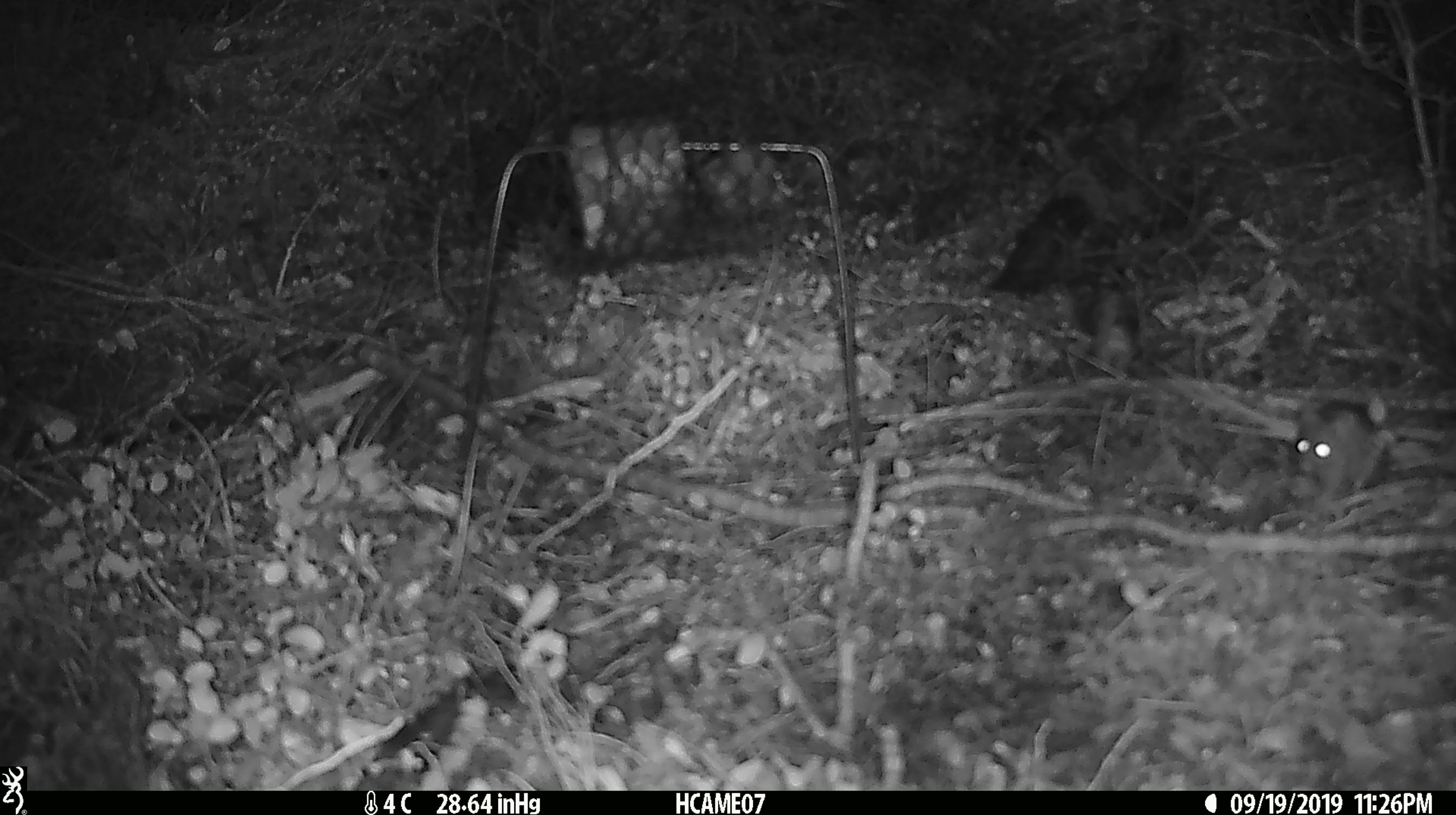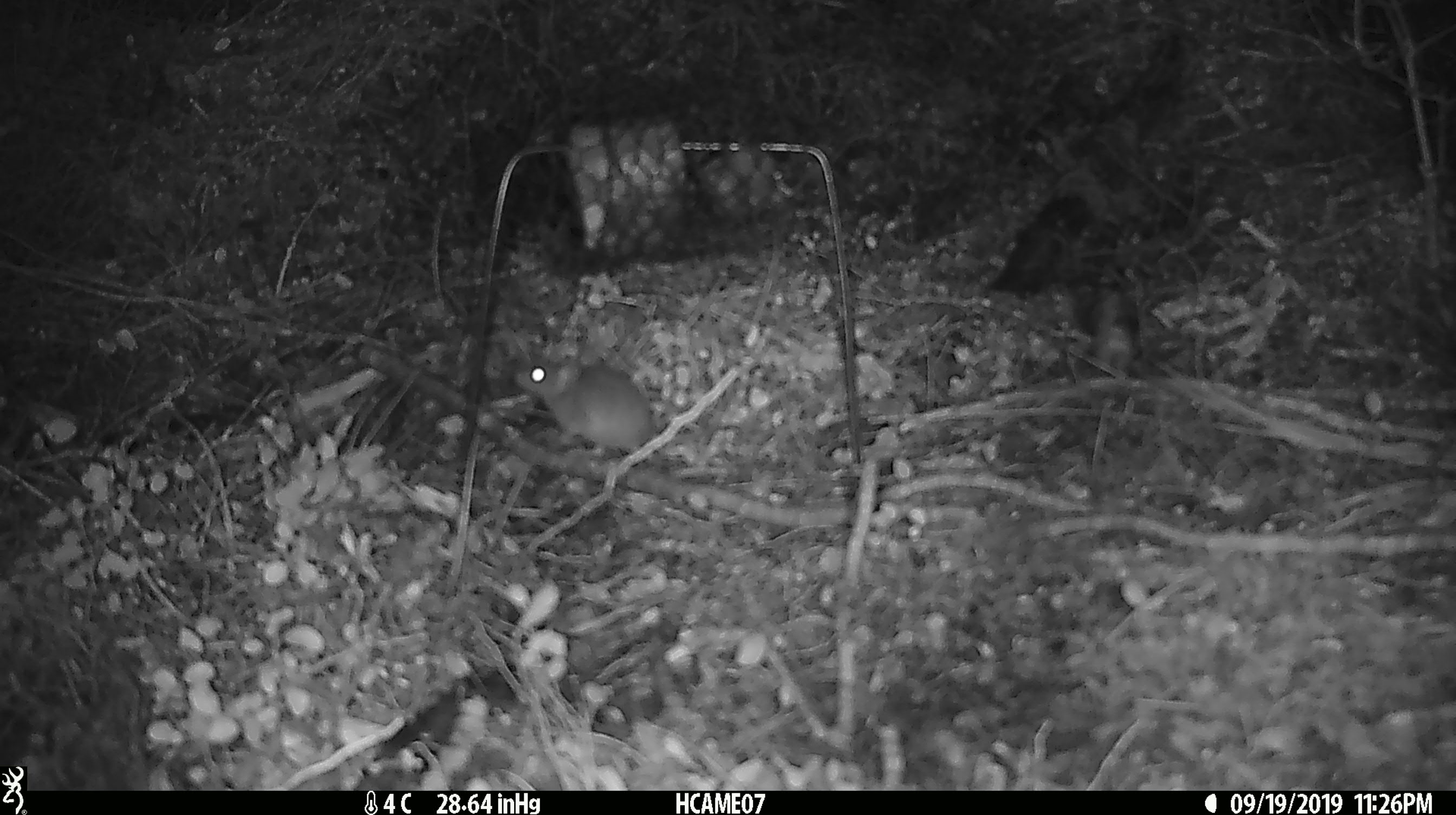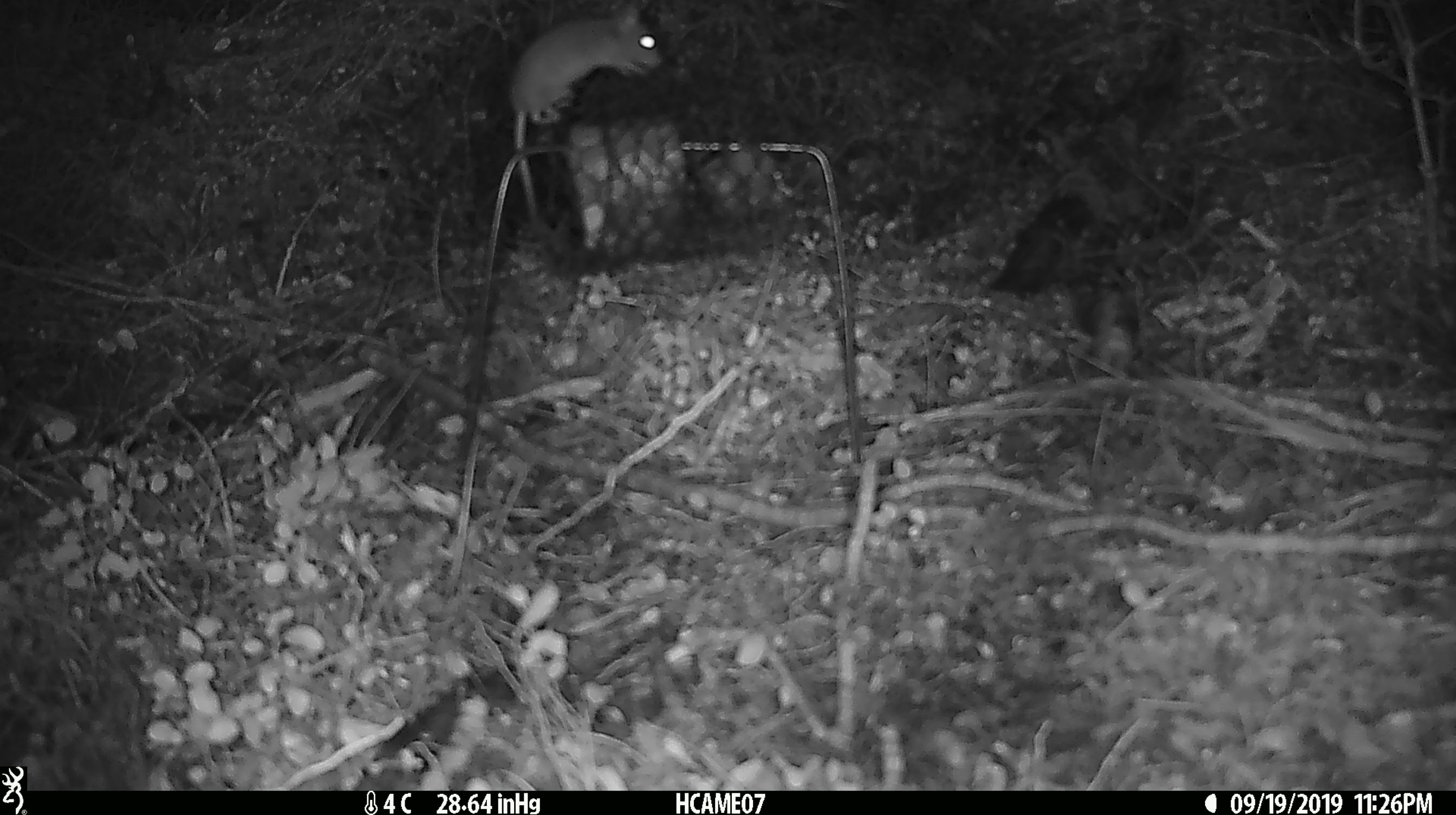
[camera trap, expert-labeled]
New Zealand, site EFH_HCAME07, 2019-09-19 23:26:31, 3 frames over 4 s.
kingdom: Animalia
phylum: Chordata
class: Mammalia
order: Rodentia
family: Muridae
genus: Mus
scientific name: Mus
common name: mouse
Mouse (Mus).